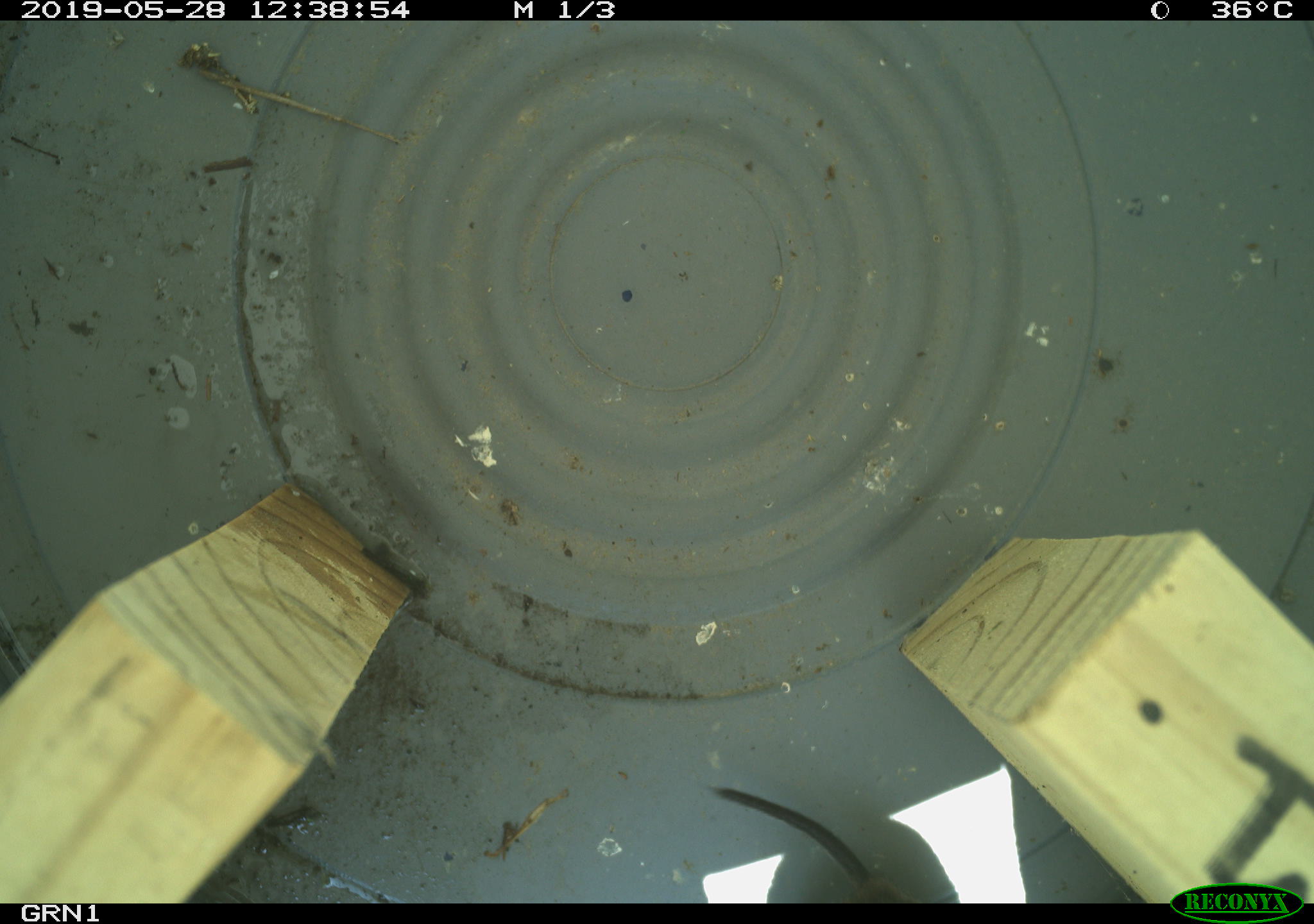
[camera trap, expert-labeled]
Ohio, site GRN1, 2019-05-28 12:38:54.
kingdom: Animalia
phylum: Chordata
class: Mammalia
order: Rodentia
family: Cricetidae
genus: Microtus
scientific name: Microtus pennsylvanicus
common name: meadow vole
Meadow vole (Microtus pennsylvanicus).